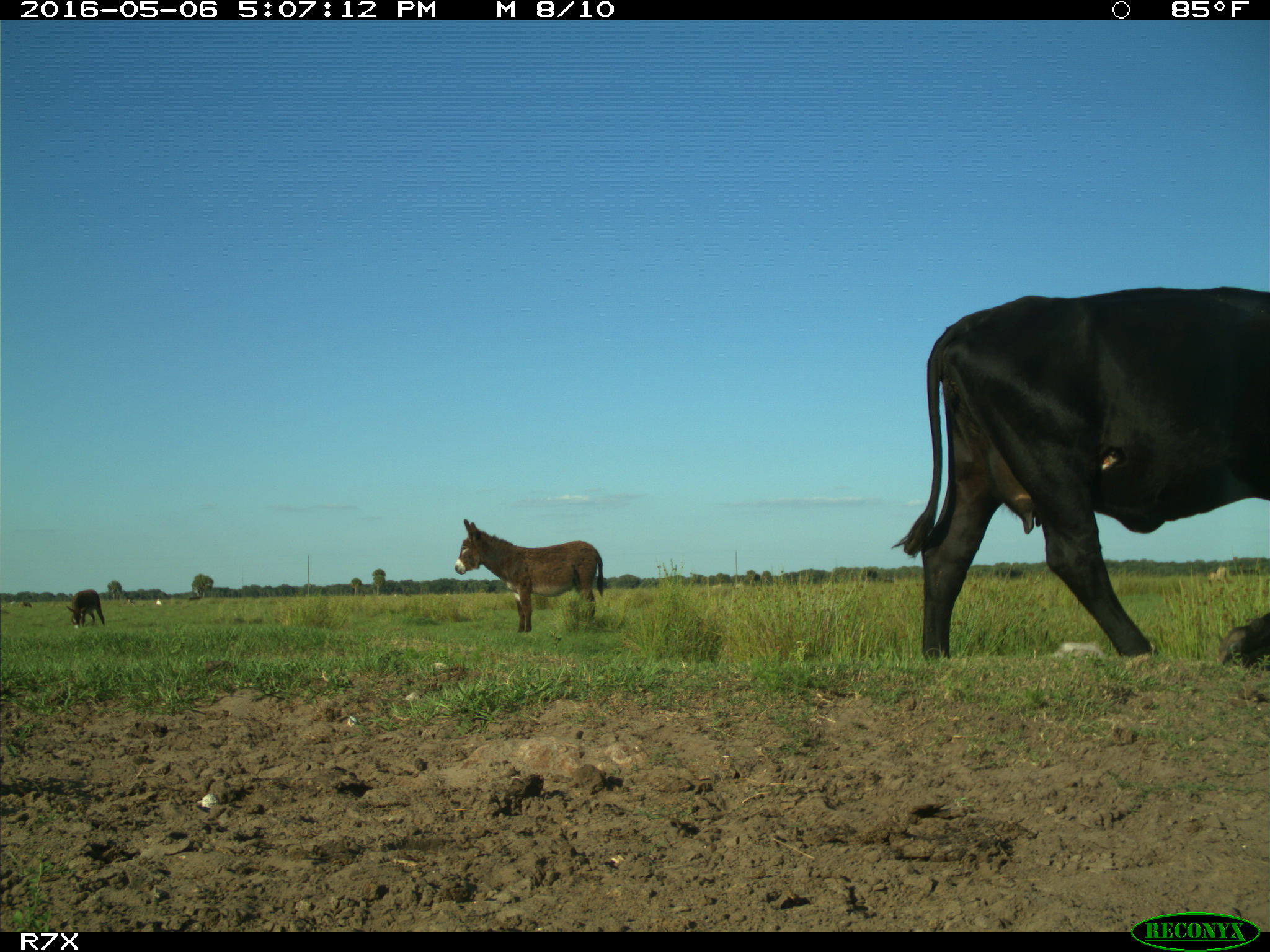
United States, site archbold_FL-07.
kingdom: Animalia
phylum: Chordata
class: Mammalia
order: Artiodactyla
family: Bovidae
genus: Bos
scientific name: Bos taurus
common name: domestic cow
Bos taurus (domestic cow).